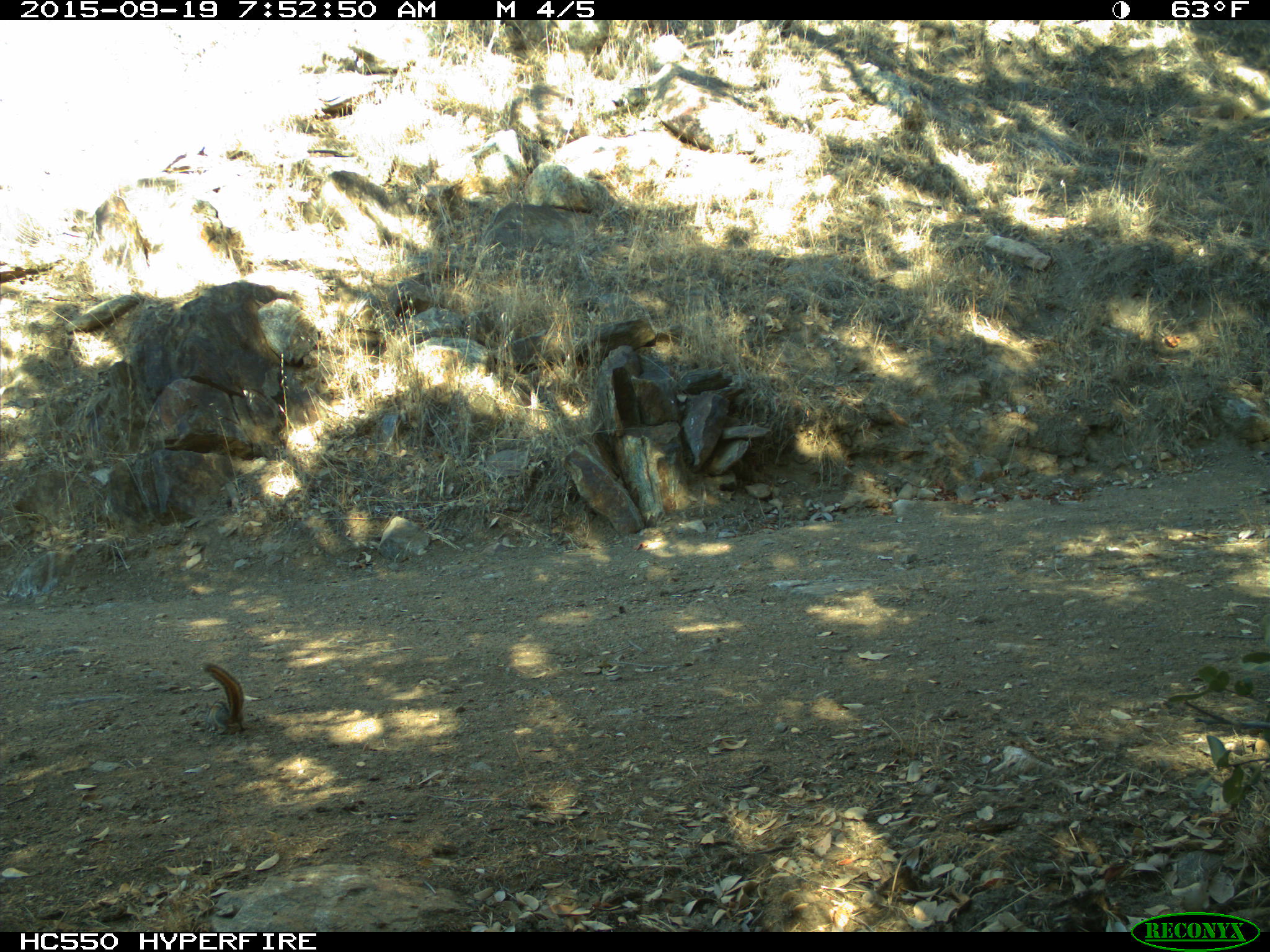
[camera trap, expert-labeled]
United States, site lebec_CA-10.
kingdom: Animalia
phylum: Chordata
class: Mammalia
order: Rodentia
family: Sciuridae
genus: Tamias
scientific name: Tamias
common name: chipmunk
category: unidentified chipmunk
Unidentified chipmunk (chipmunk) (Tamias).